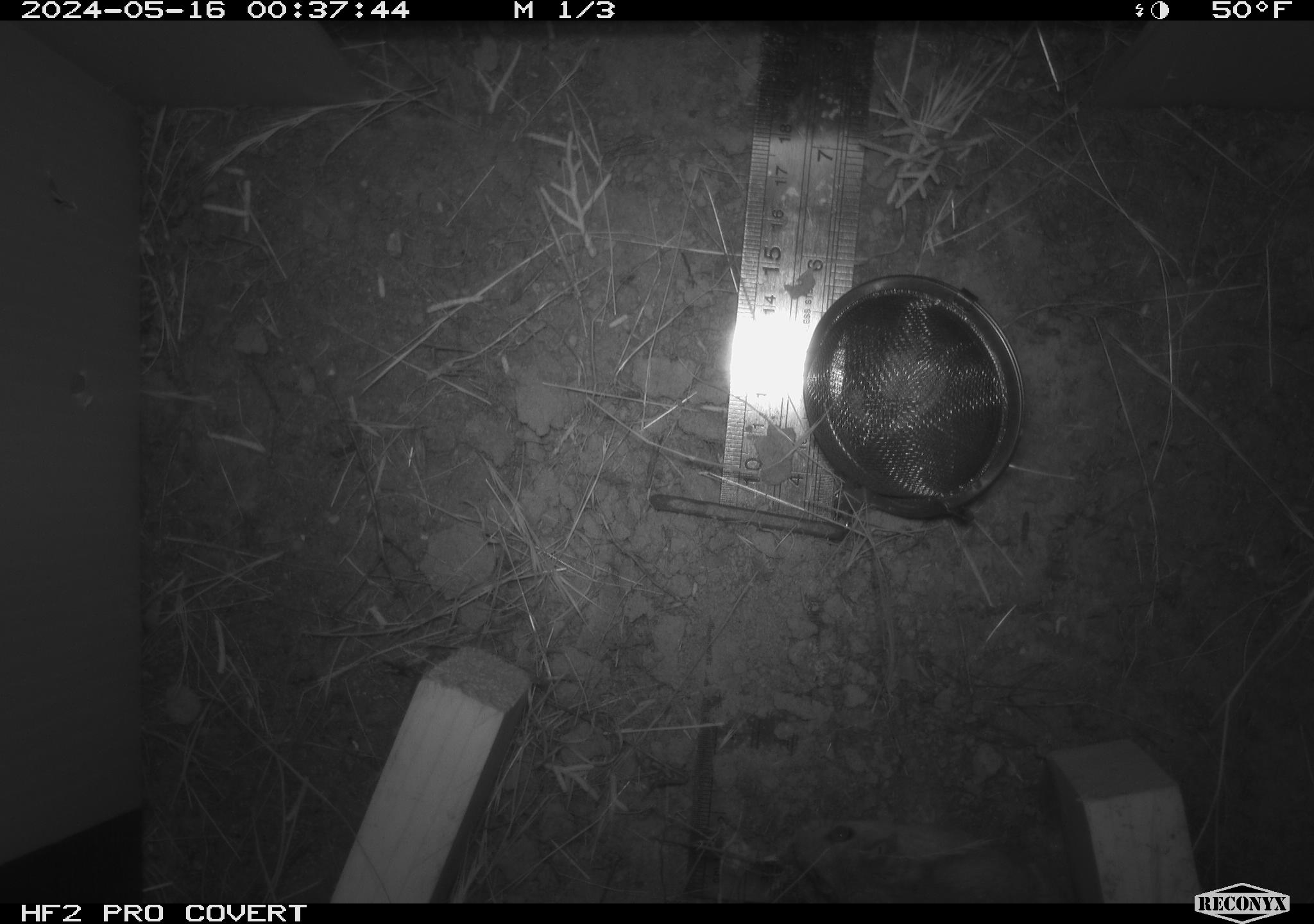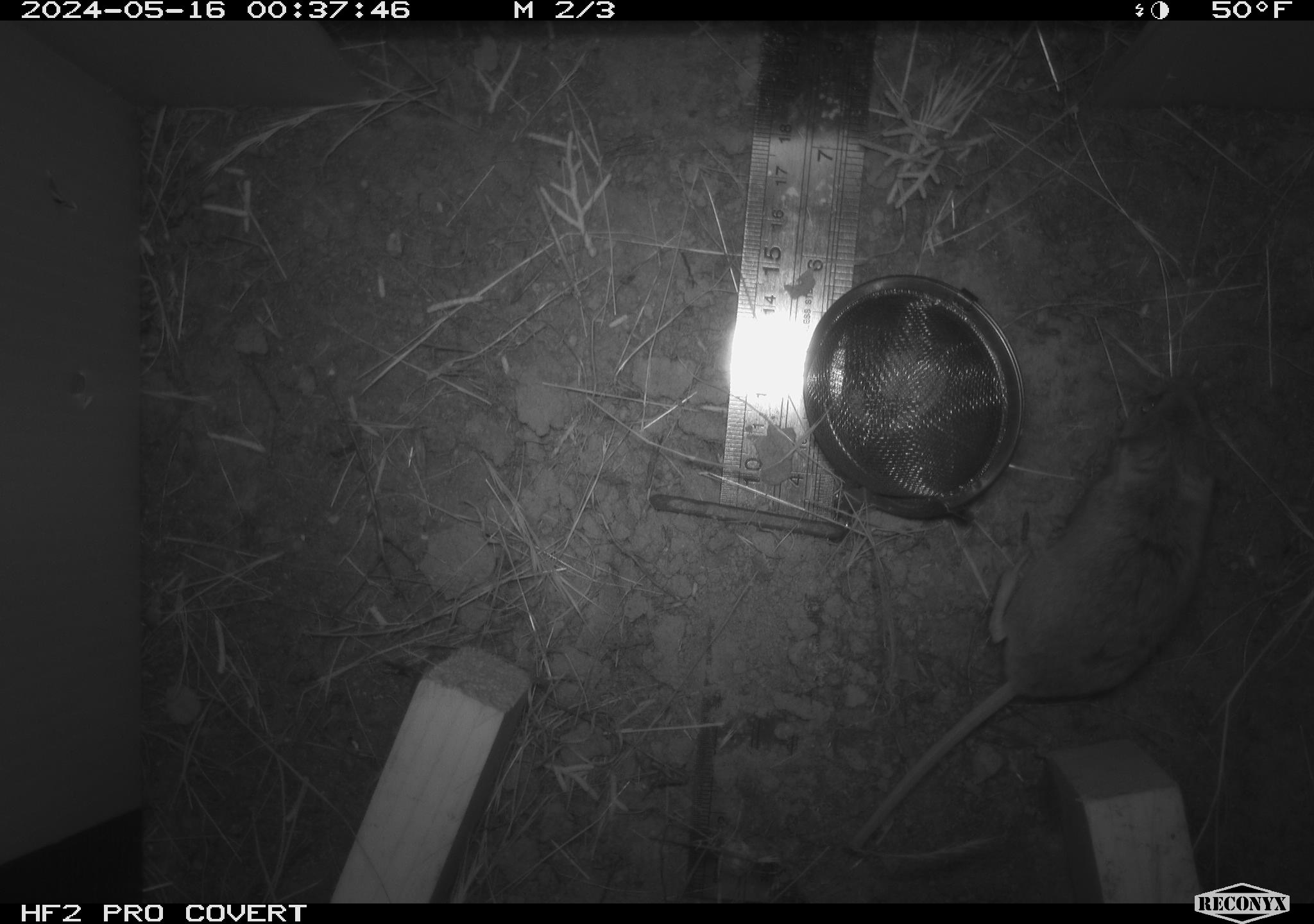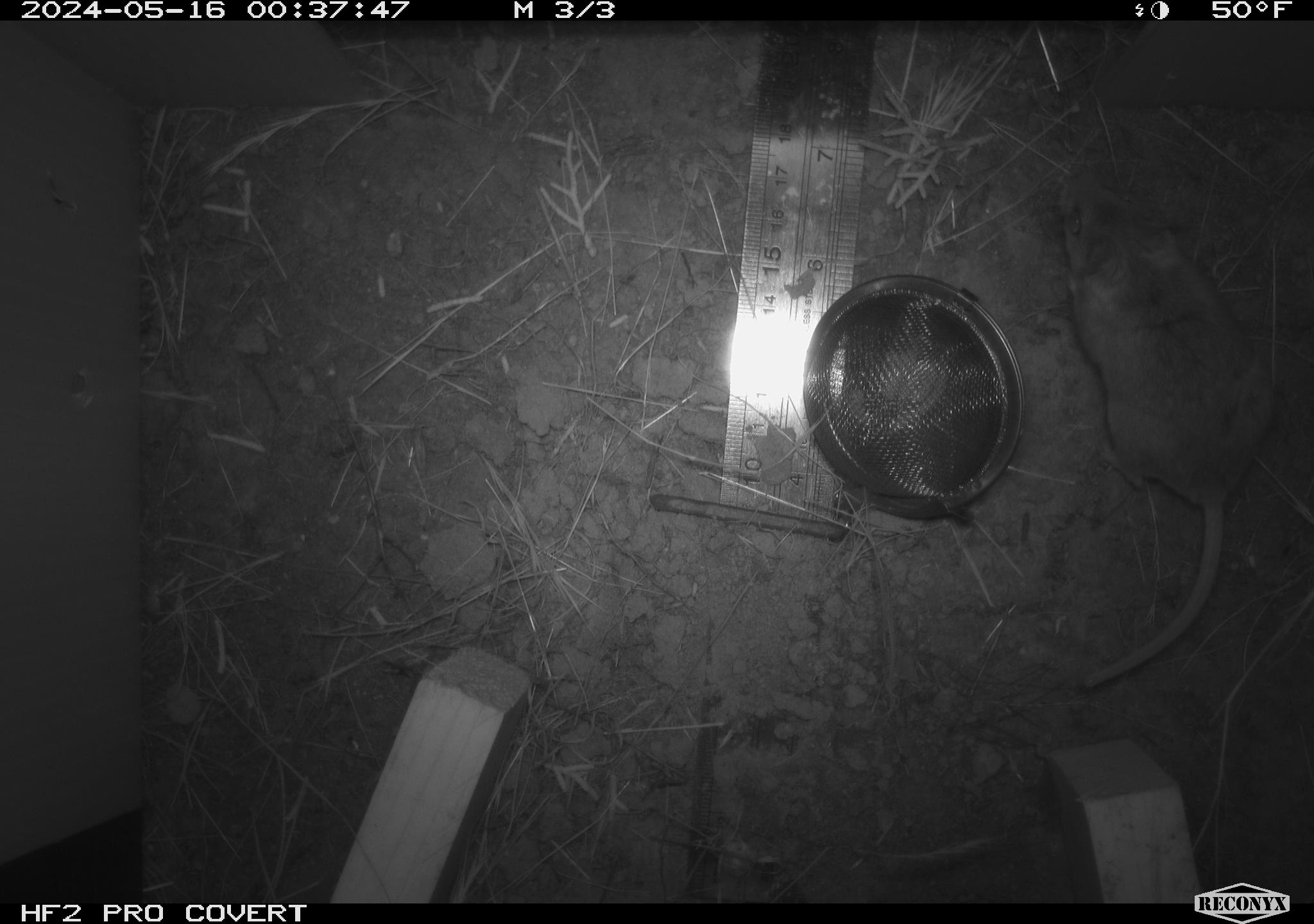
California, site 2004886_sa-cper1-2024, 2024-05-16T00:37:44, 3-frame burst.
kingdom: Animalia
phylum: Chordata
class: Mammalia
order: Rodentia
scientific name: Rodentia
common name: rodent